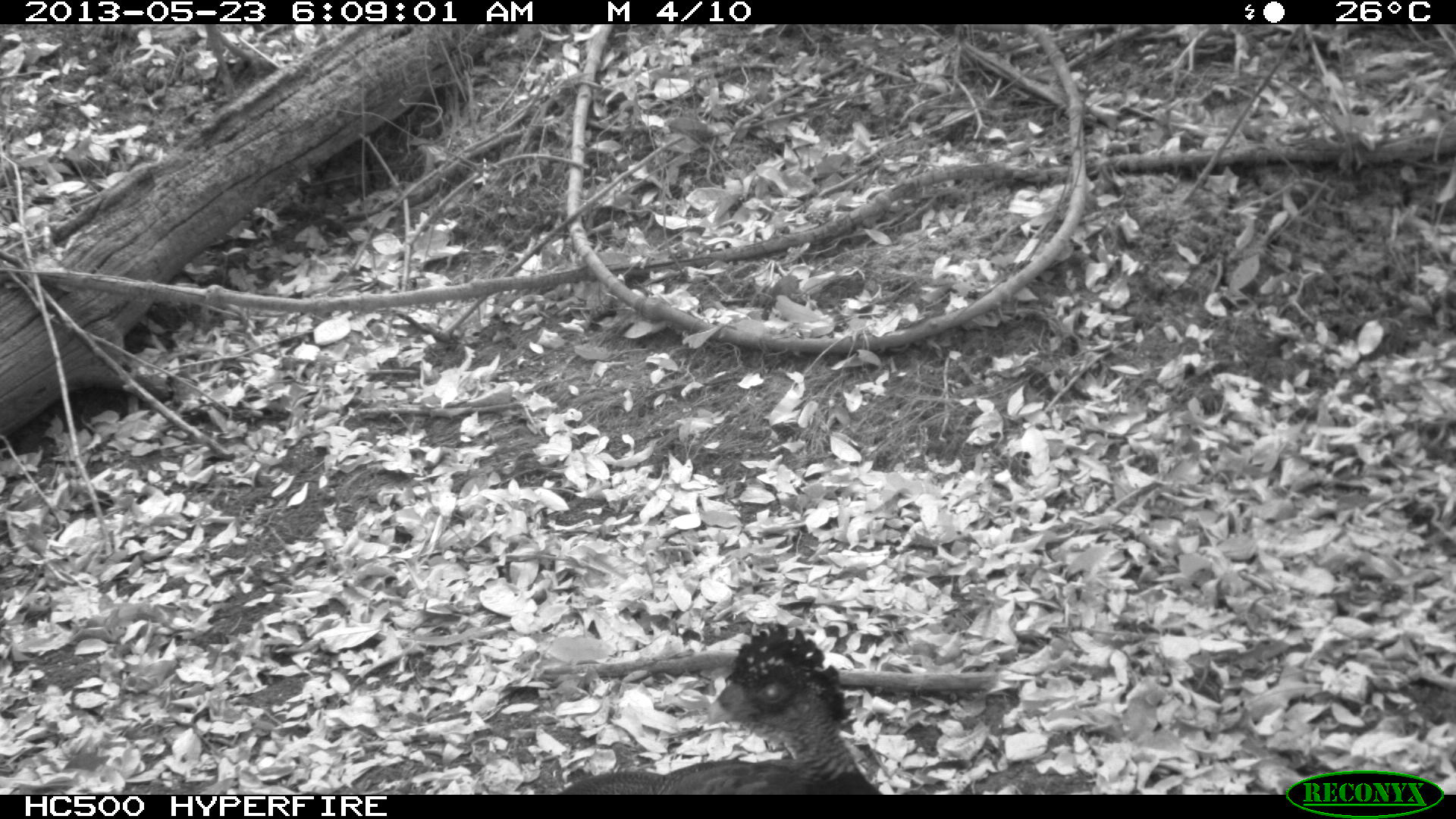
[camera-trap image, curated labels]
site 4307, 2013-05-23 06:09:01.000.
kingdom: Animalia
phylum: Chordata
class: Aves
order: Galliformes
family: Cracidae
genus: Crax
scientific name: Crax rubra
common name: great curassow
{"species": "Crax rubra (great curassow)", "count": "1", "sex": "female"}